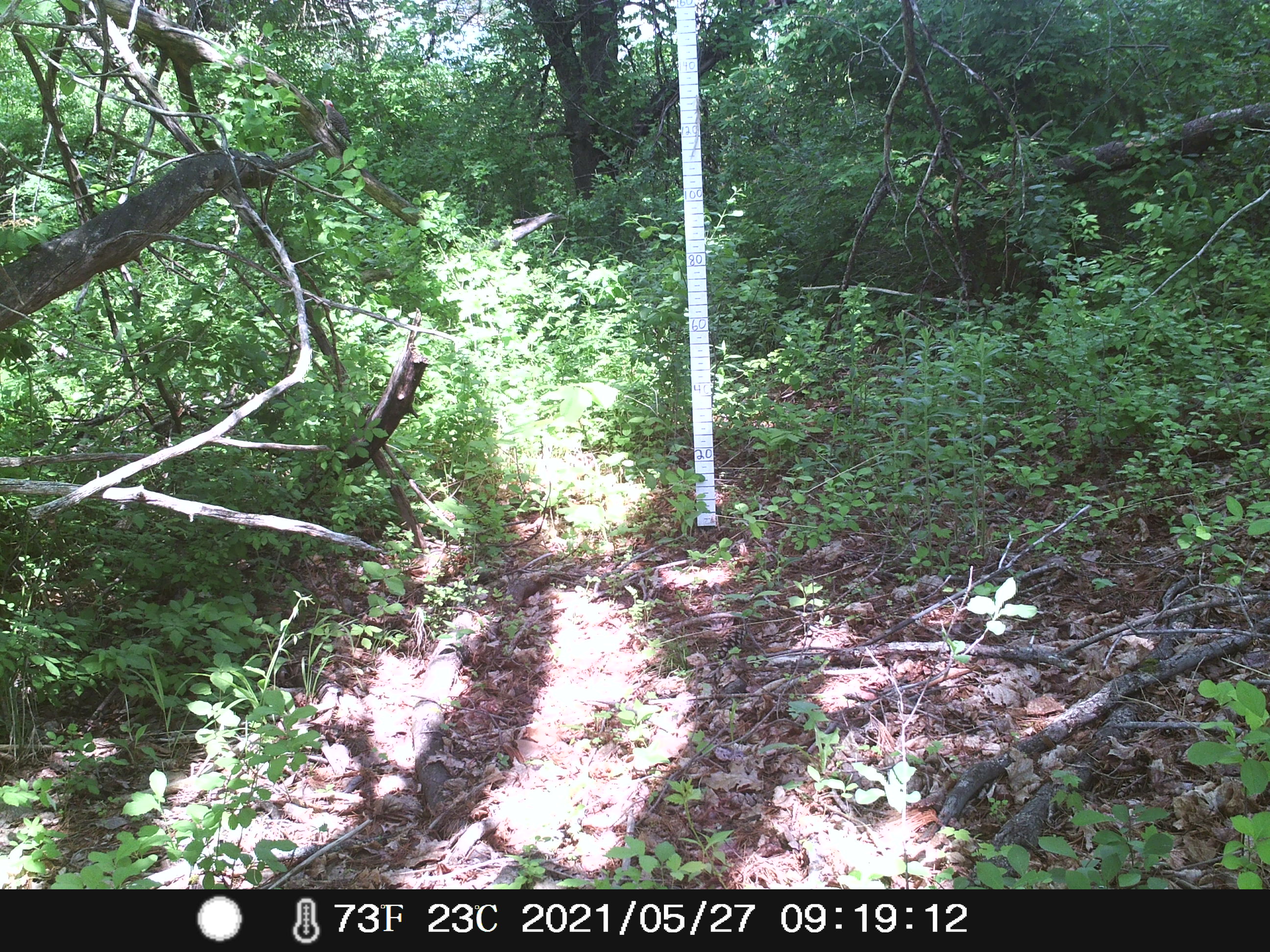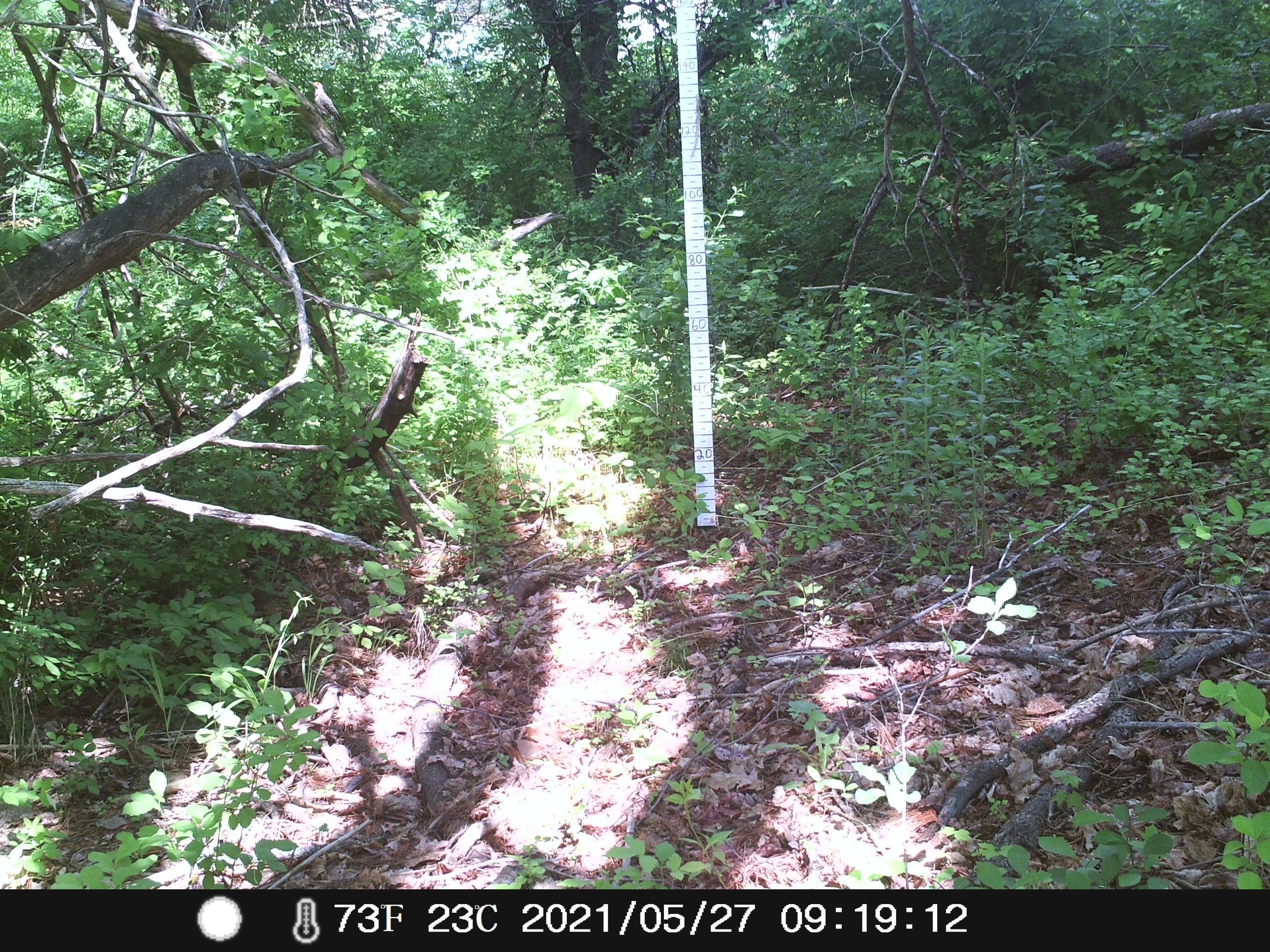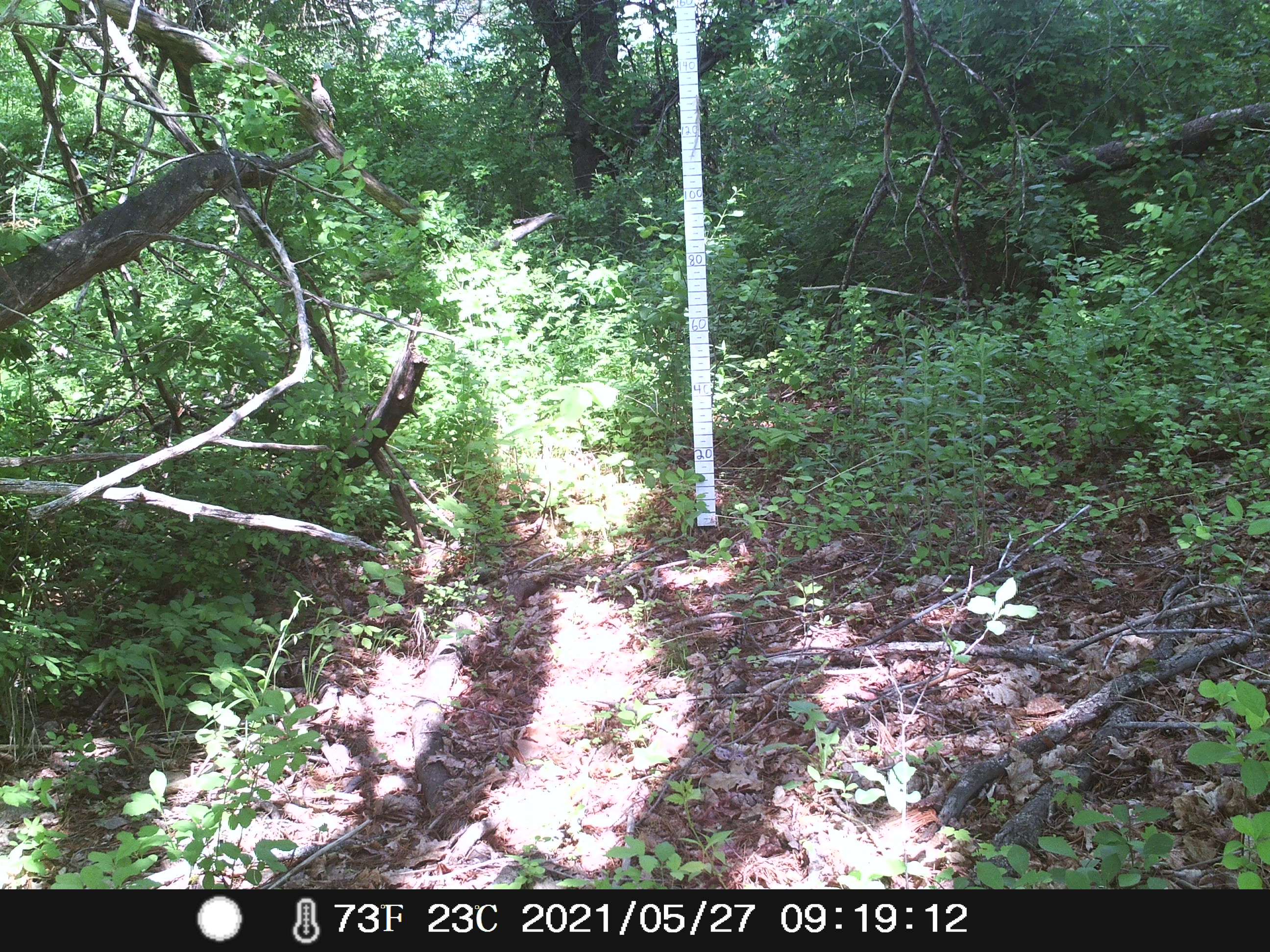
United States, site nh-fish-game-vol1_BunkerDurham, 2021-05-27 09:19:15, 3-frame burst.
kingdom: Animalia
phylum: Chordata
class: Aves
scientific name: Aves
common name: bird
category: bird sp.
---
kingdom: Animalia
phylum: Chordata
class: Aves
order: Piciformes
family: Picidae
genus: Colaptes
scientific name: Colaptes auratus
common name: northern flicker